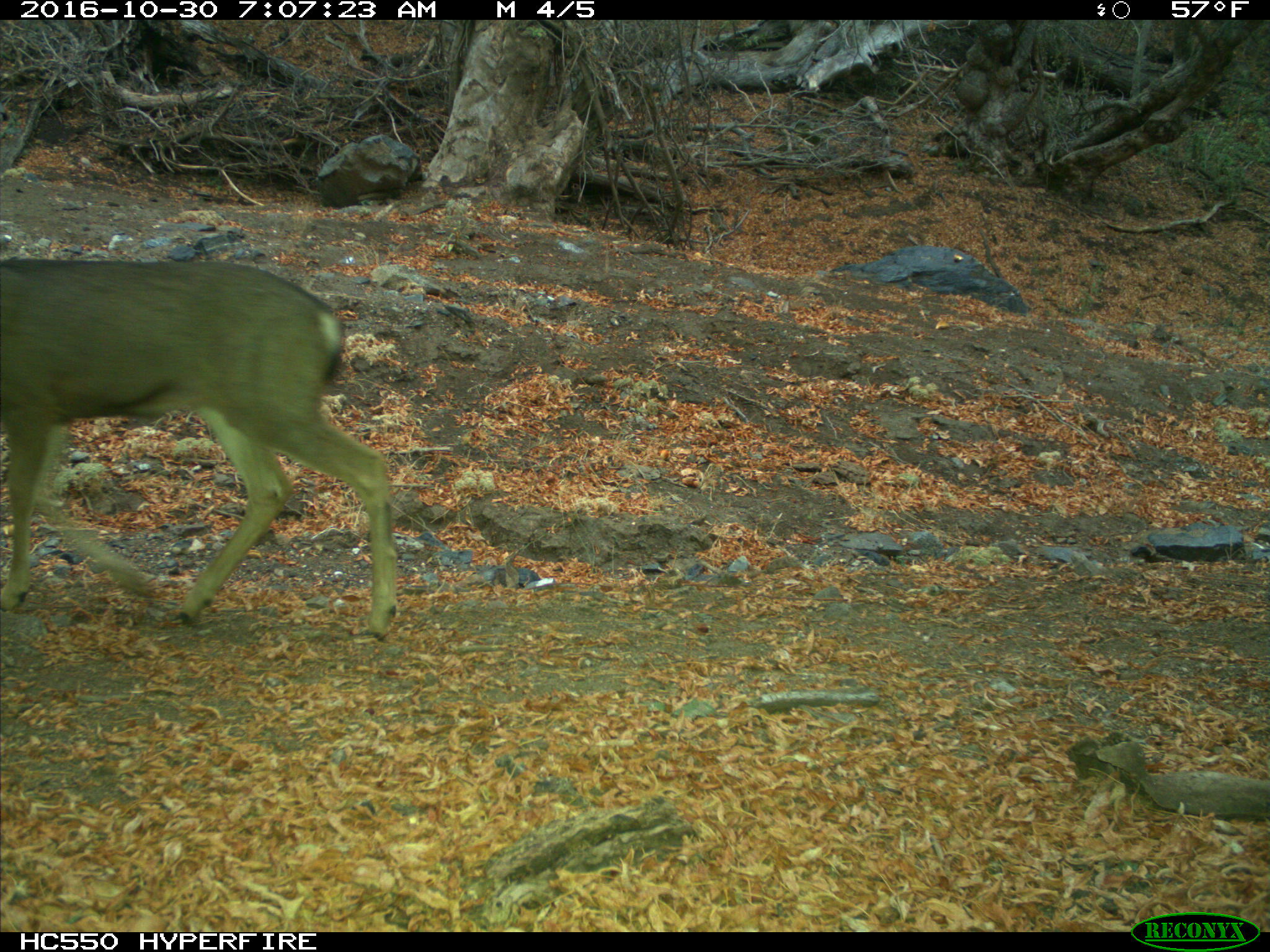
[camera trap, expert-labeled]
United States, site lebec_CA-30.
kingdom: Animalia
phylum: Chordata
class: Mammalia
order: Artiodactyla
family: Cervidae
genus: Odocoileus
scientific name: Odocoileus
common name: deer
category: unidentified deer